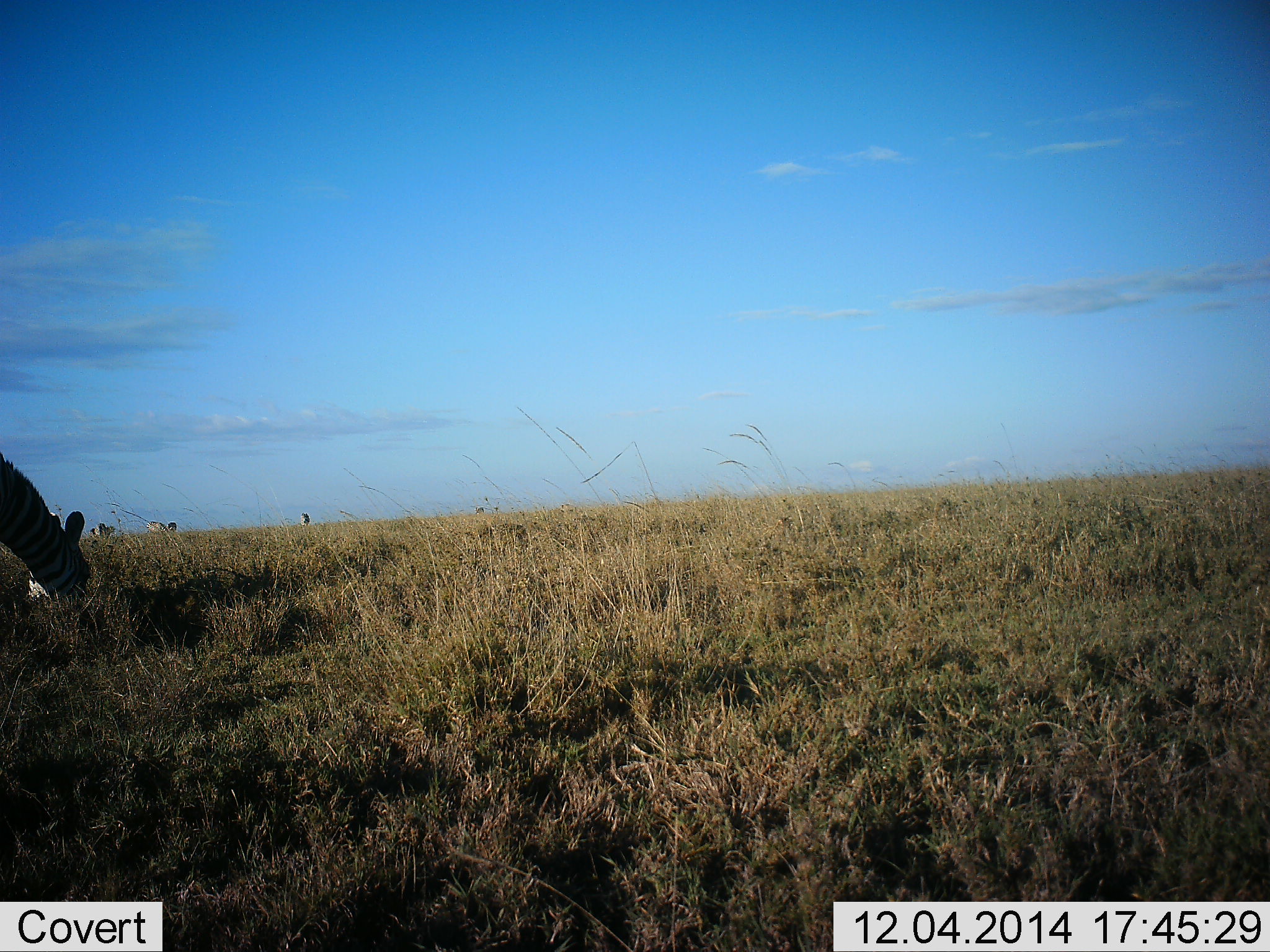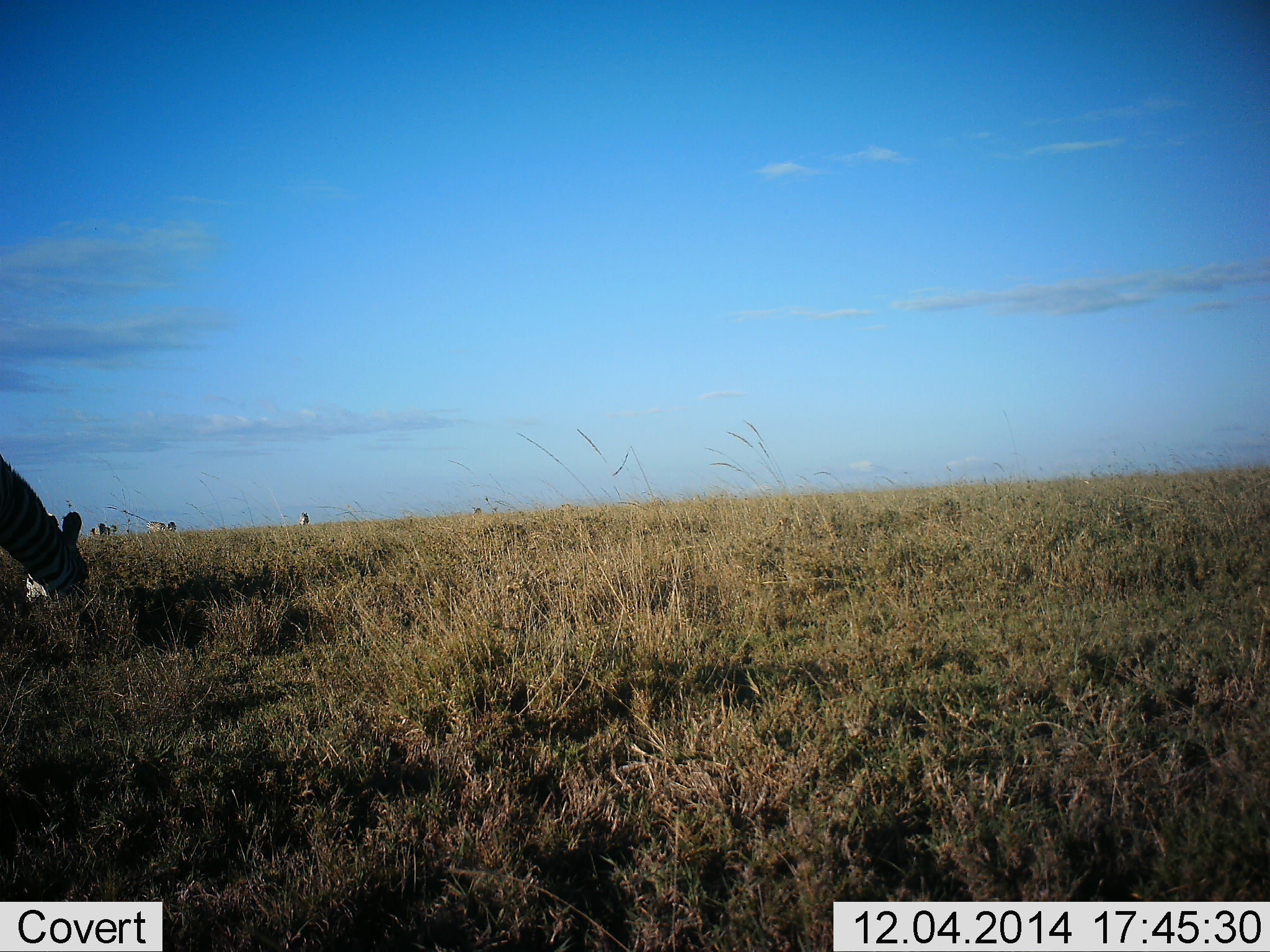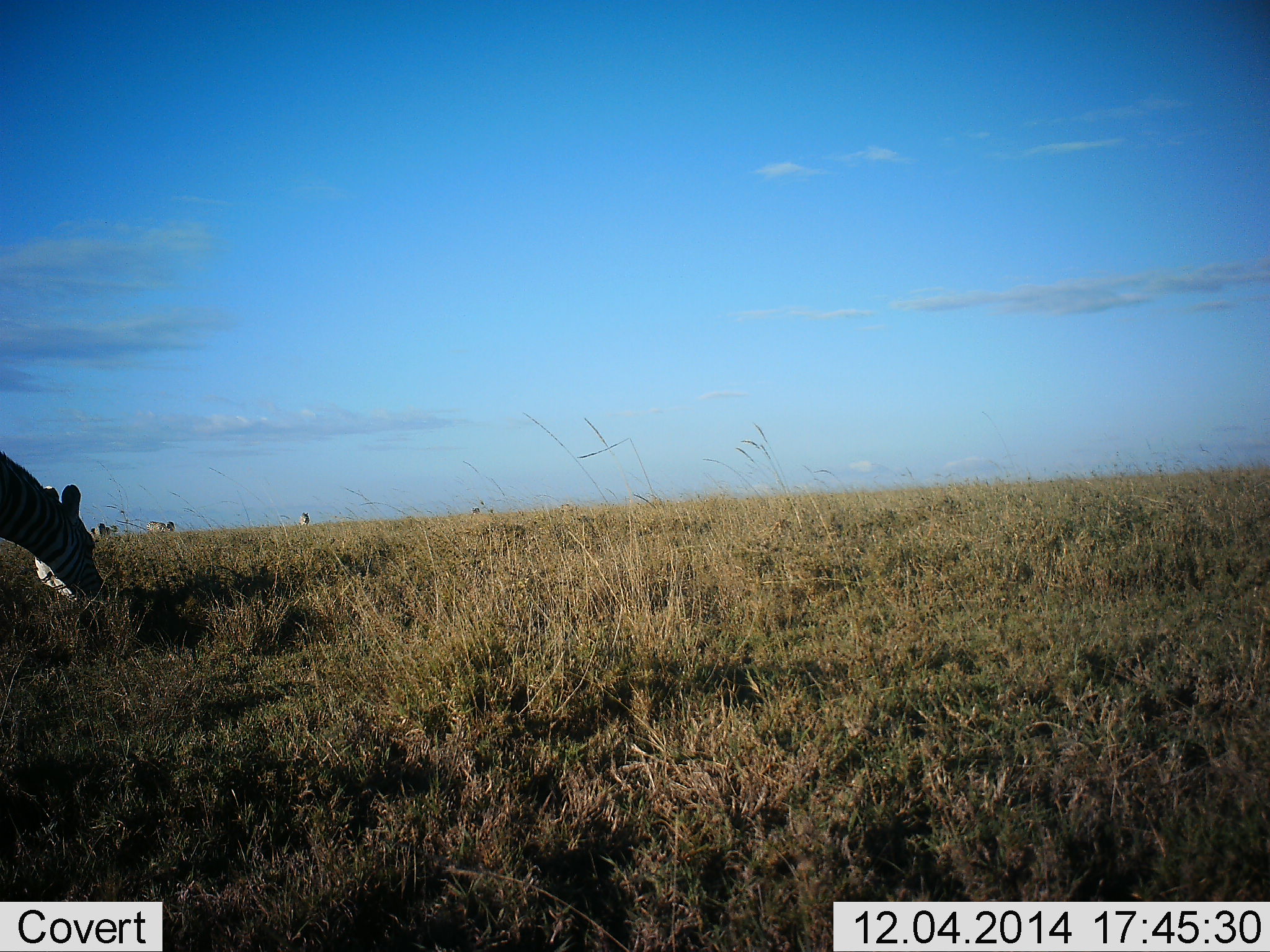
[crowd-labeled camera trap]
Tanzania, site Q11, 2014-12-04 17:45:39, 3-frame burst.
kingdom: Animalia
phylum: Chordata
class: Mammalia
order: Perissodactyla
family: Equidae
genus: Equus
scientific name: Equus quagga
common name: plains zebra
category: zebra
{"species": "zebra (plains zebra) (Equus quagga)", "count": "5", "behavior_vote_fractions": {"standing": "20%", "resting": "0%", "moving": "10%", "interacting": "0%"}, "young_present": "0%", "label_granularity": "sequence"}